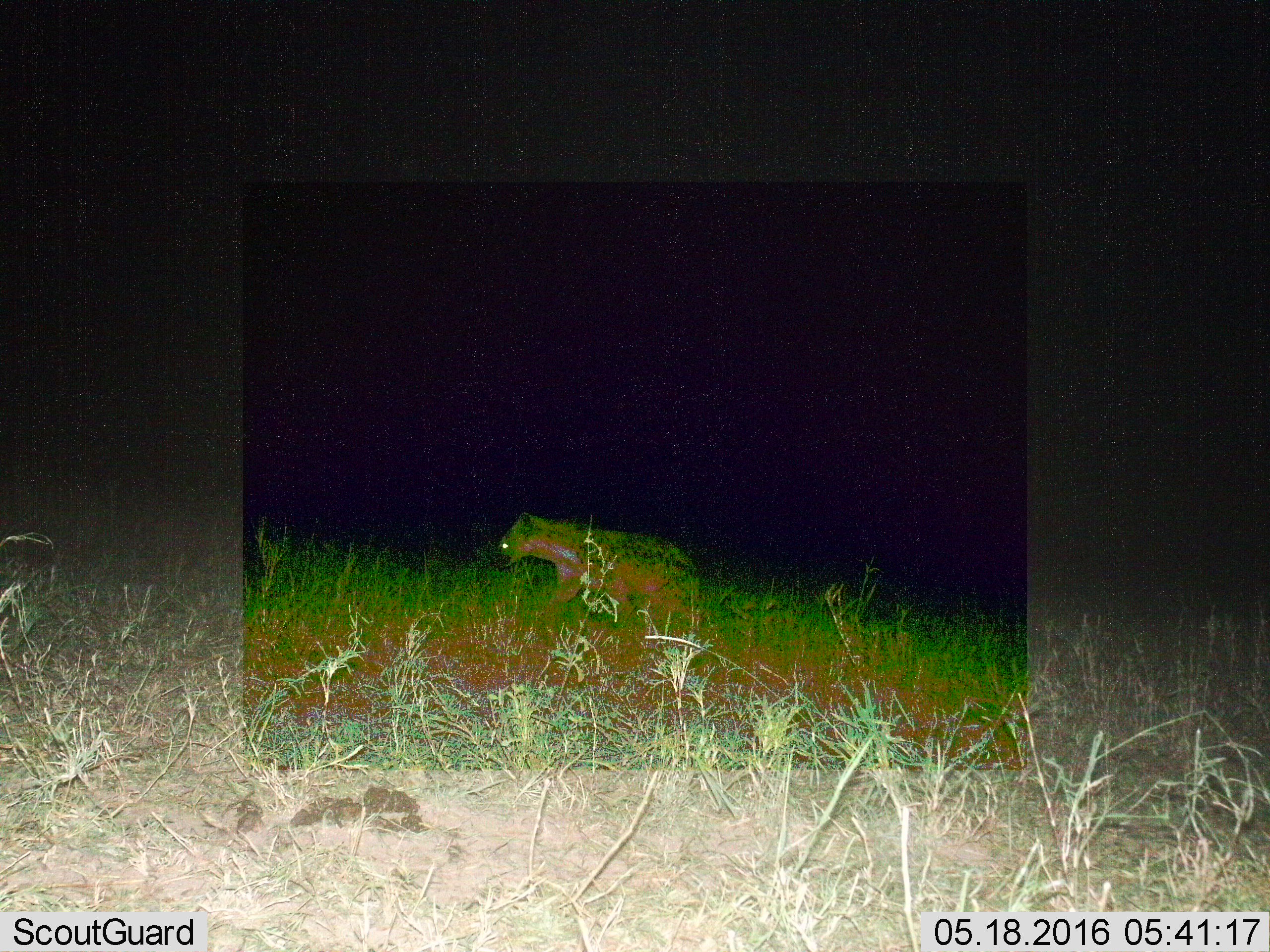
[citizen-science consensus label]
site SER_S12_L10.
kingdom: Animalia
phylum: Chordata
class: Mammalia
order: Carnivora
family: Hyaenidae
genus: Crocuta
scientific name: Crocuta crocuta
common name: spotted hyena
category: hyenaspotted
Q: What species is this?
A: Hyenaspotted (spotted hyena) (Crocuta crocuta).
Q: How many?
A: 1.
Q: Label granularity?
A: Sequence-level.